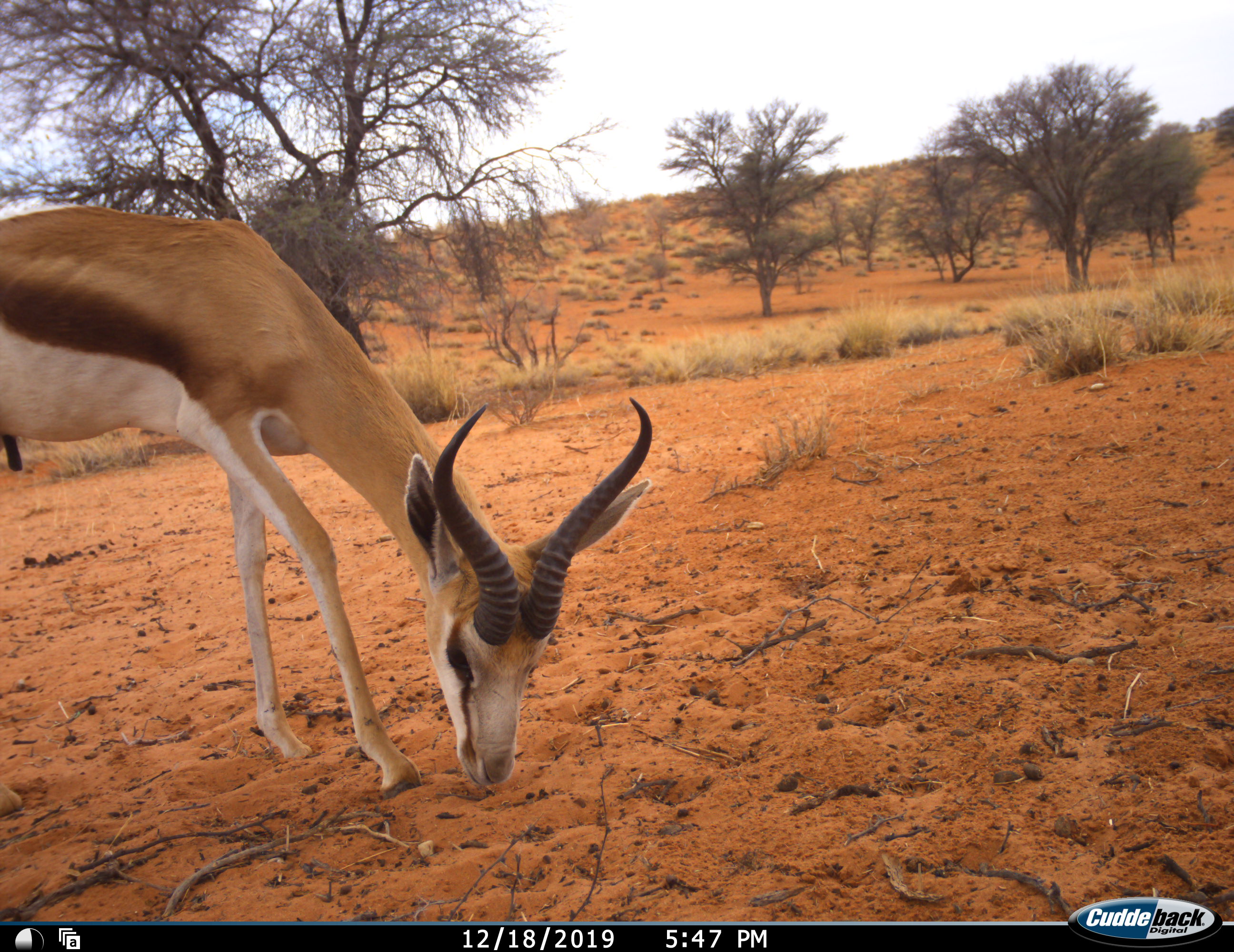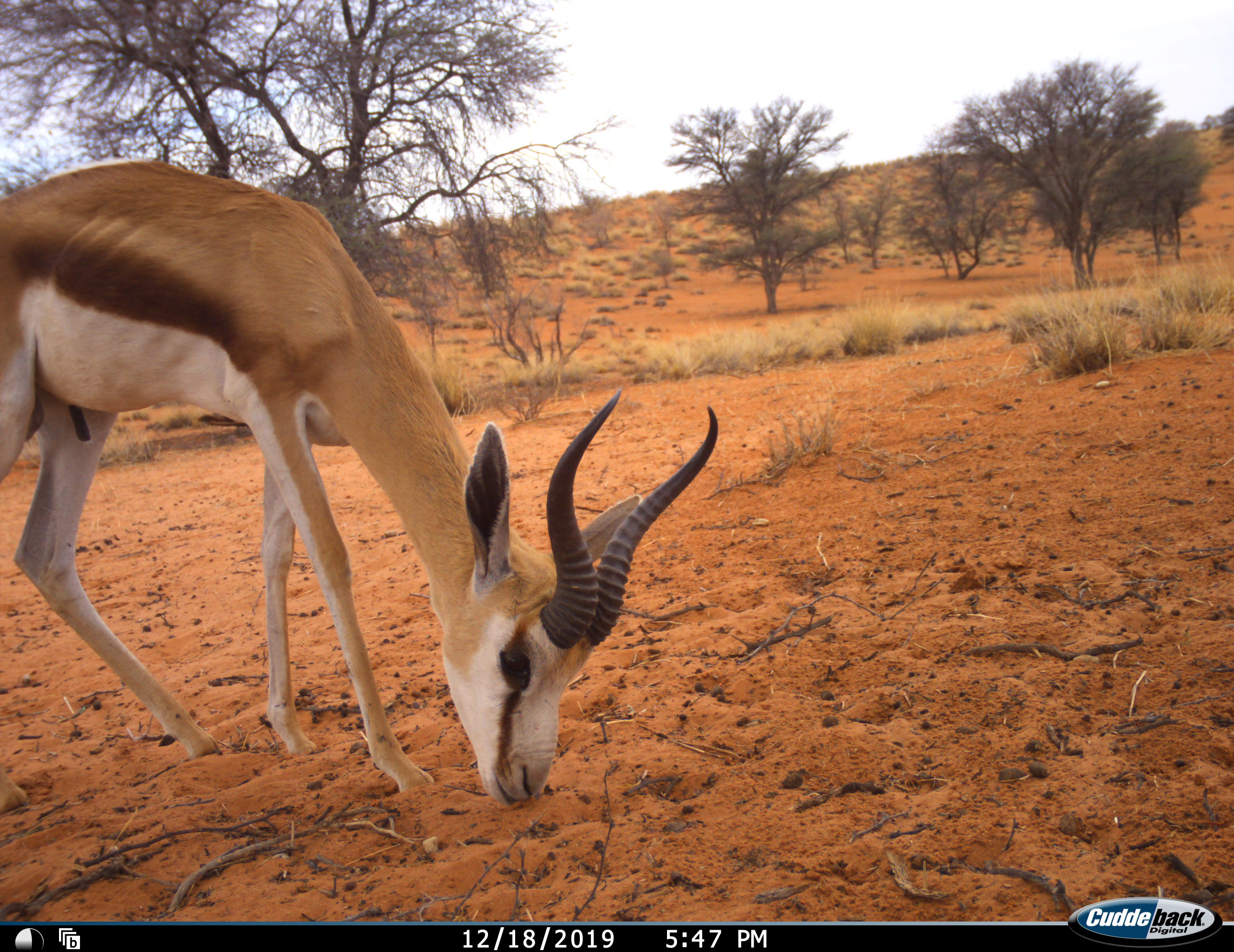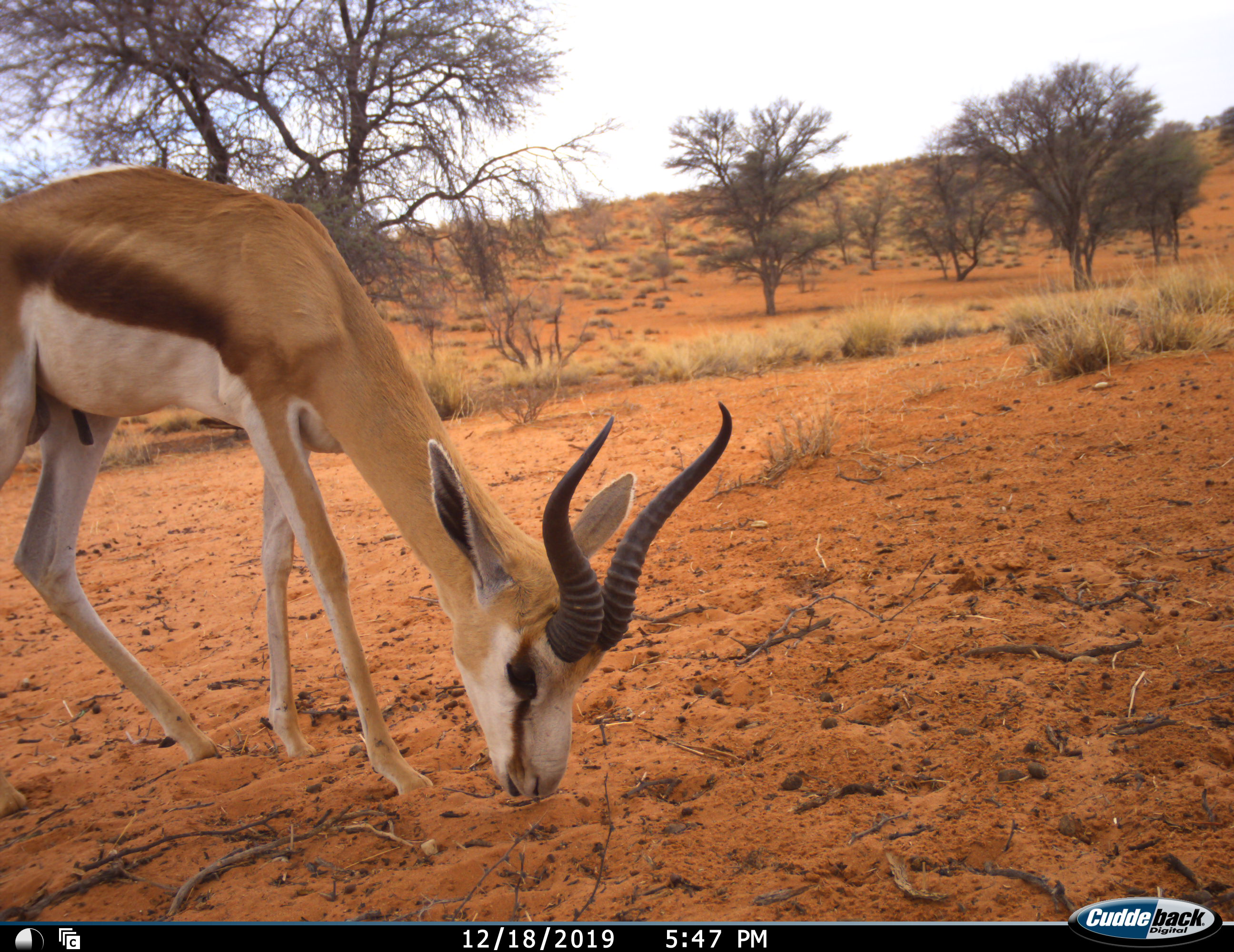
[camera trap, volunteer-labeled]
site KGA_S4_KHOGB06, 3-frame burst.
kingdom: Animalia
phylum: Chordata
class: Mammalia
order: Artiodactyla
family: Bovidae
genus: Antidorcas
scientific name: Antidorcas marsupialis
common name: springbok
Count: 1.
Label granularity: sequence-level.